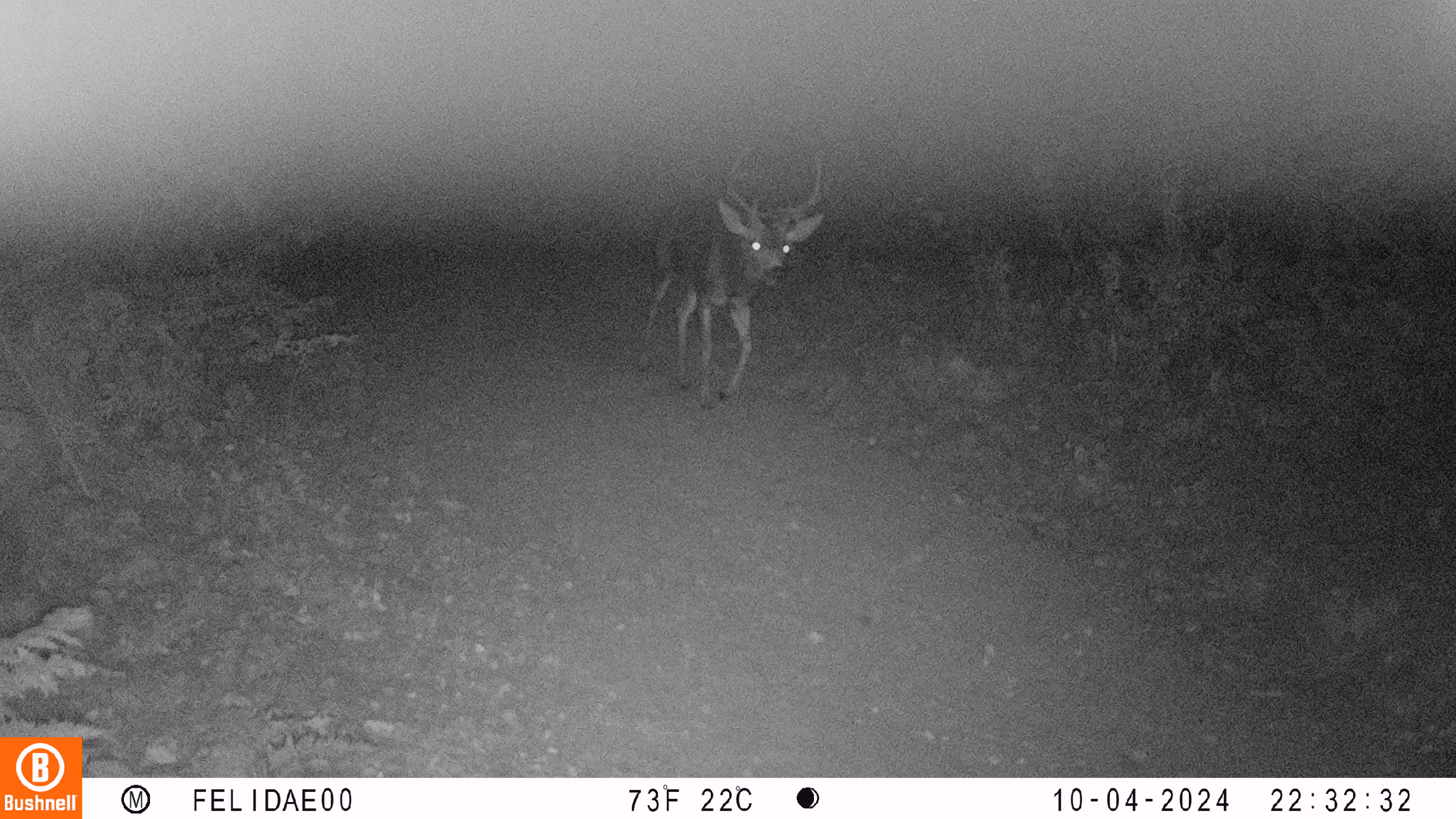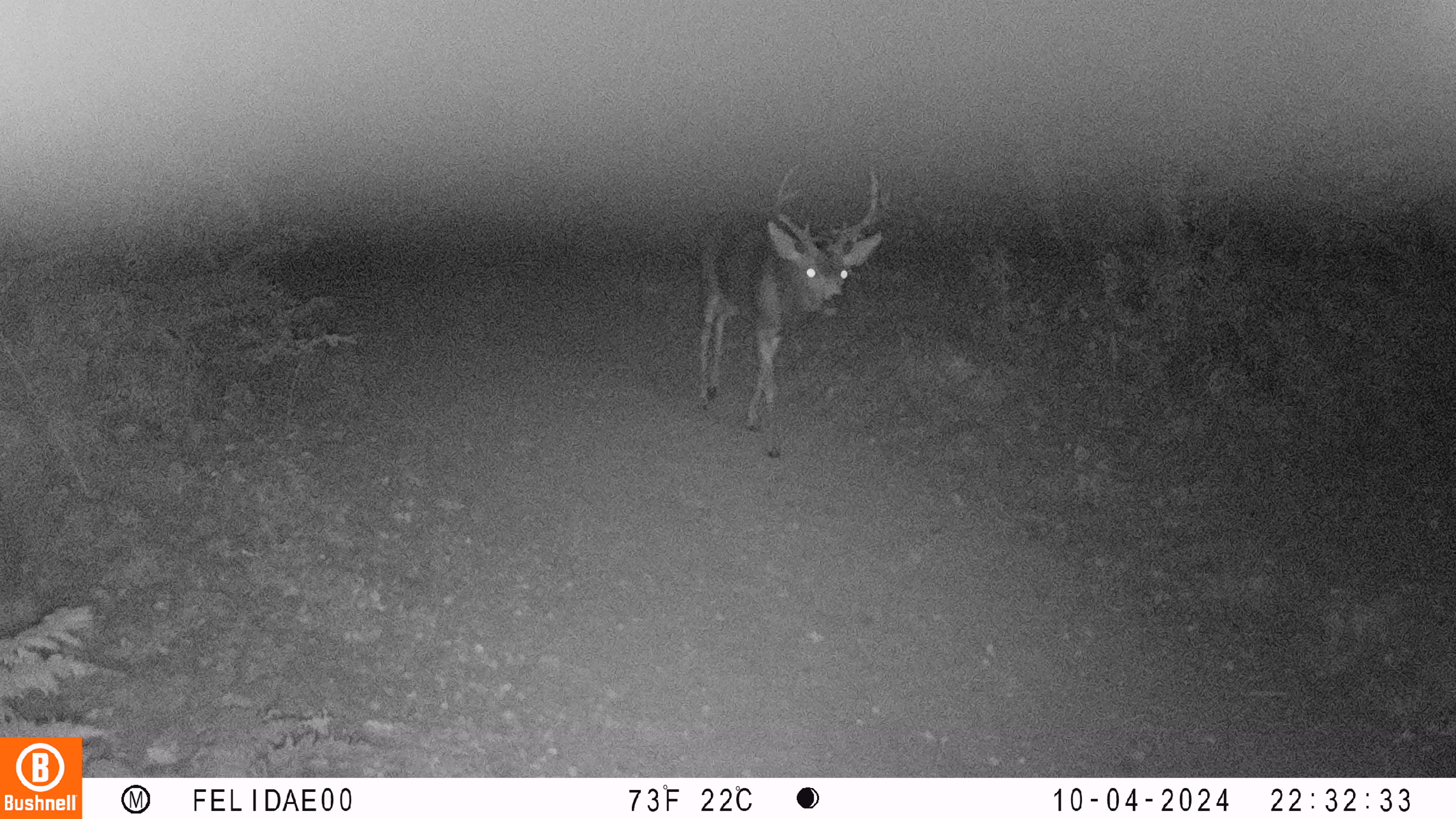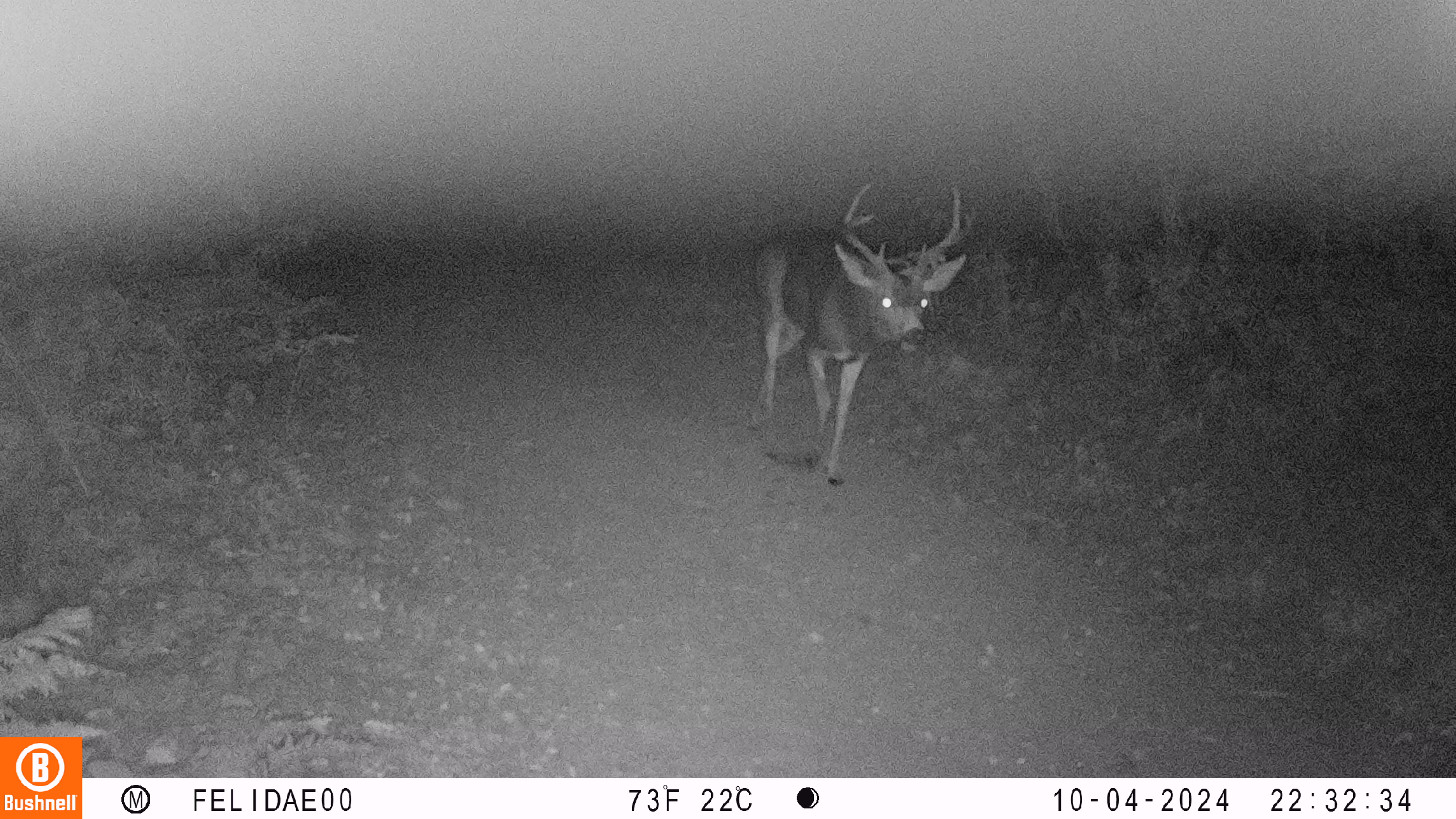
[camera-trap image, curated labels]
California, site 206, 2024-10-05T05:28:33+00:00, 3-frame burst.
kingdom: Animalia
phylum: Chordata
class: Mammalia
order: Artiodactyla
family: Cervidae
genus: Odocoileus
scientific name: Odocoileus hemionus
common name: mule deer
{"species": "mule deer (Odocoileus hemionus)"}